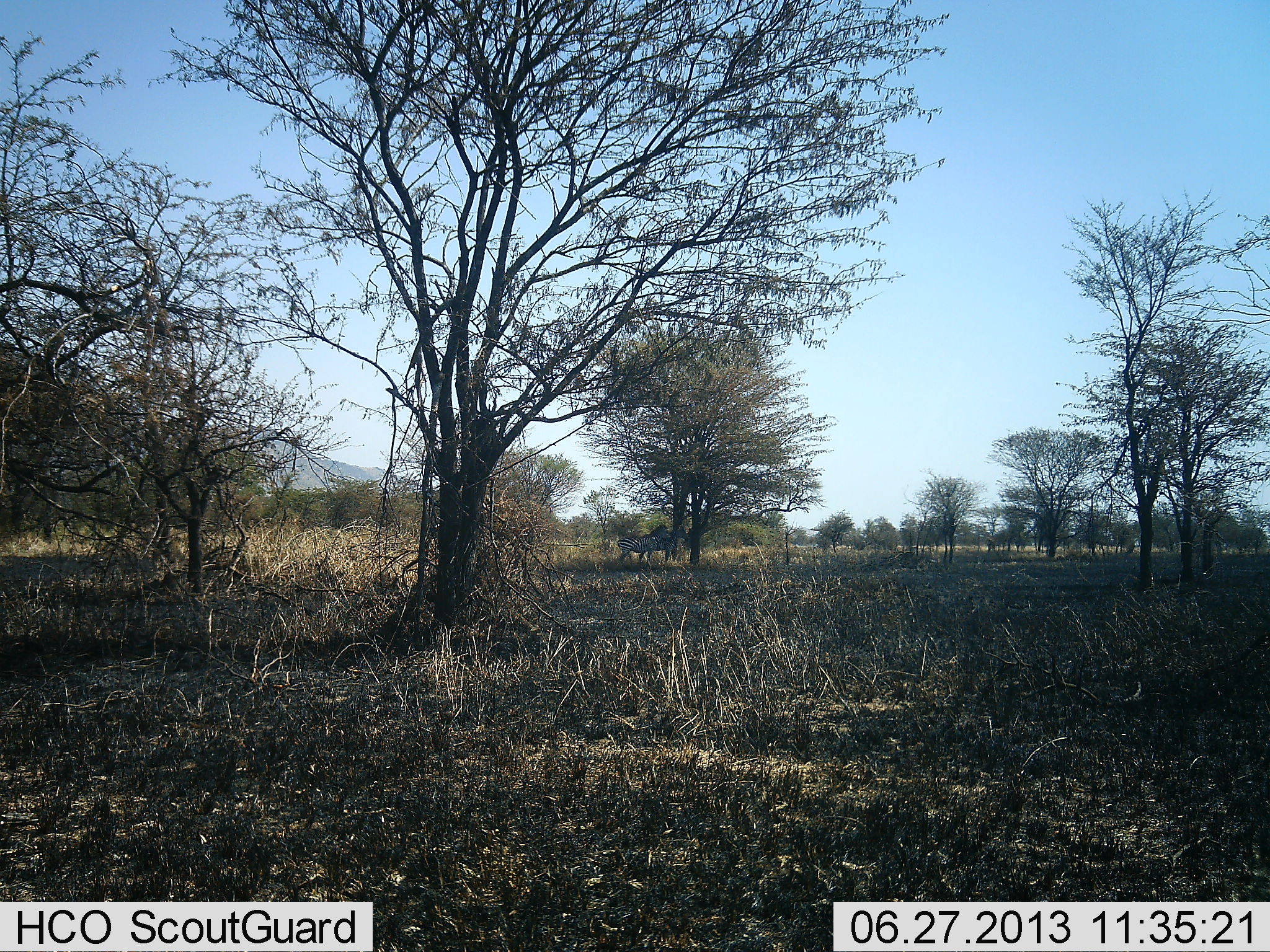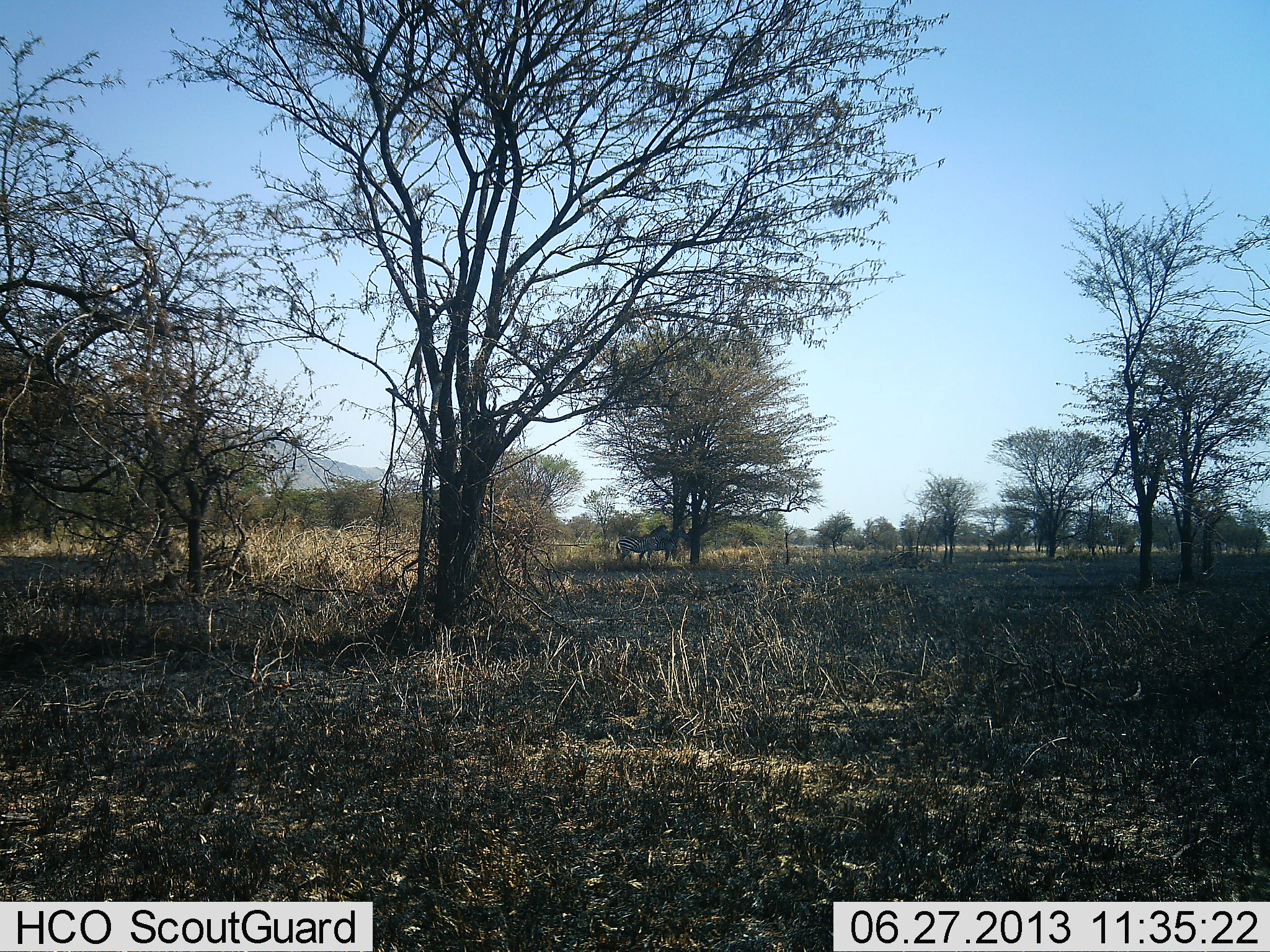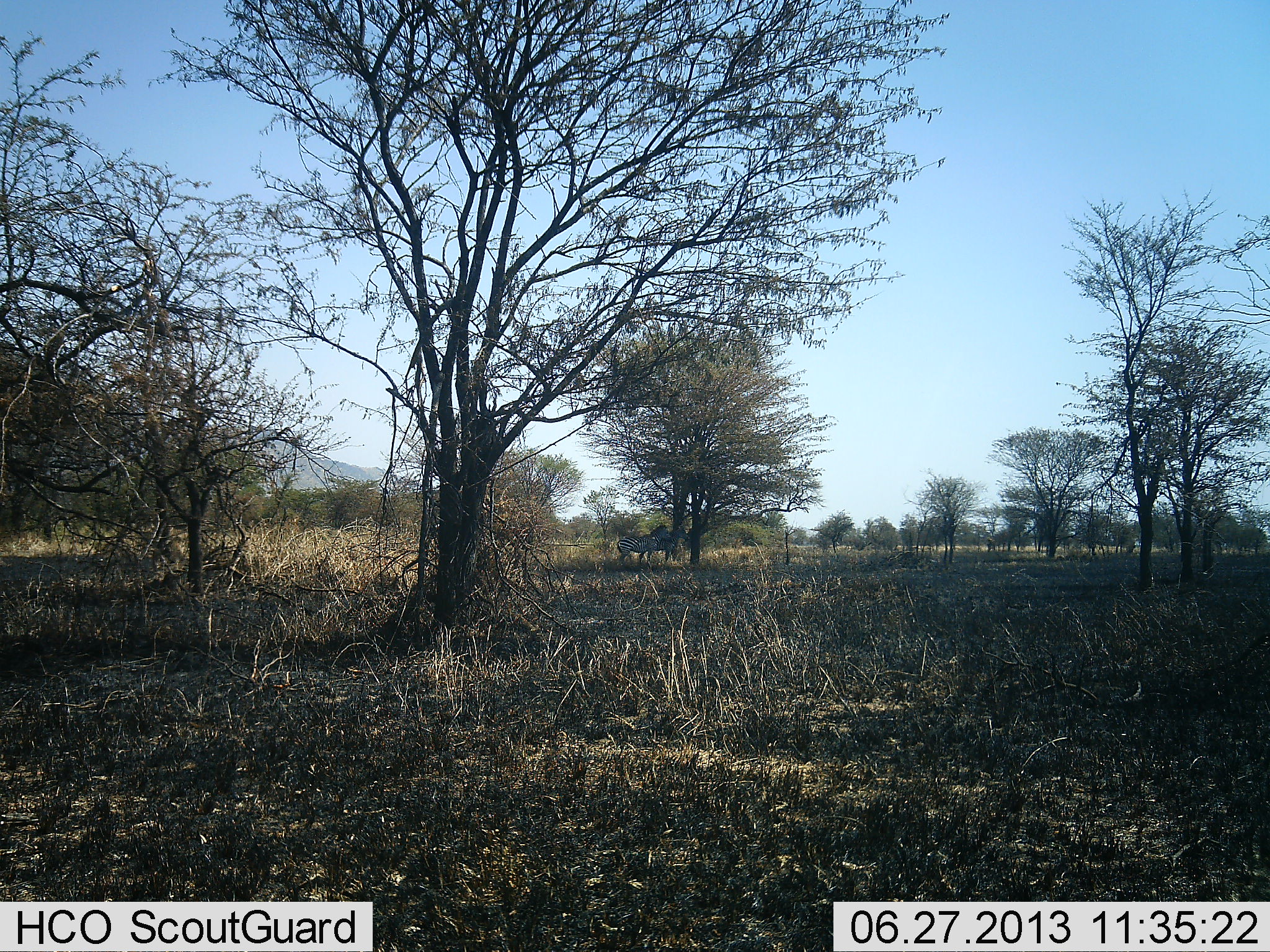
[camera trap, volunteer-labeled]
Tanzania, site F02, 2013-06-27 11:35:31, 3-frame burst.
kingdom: Animalia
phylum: Chordata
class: Mammalia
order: Perissodactyla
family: Equidae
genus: Equus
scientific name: Equus quagga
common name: plains zebra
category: zebra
Zebra (plains zebra) (Equus quagga), count 1. Behavior (volunteer vote fractions): standing 88%, resting 8%, moving 0%, interacting 4%. Young present (vote fraction): 0%. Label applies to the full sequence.